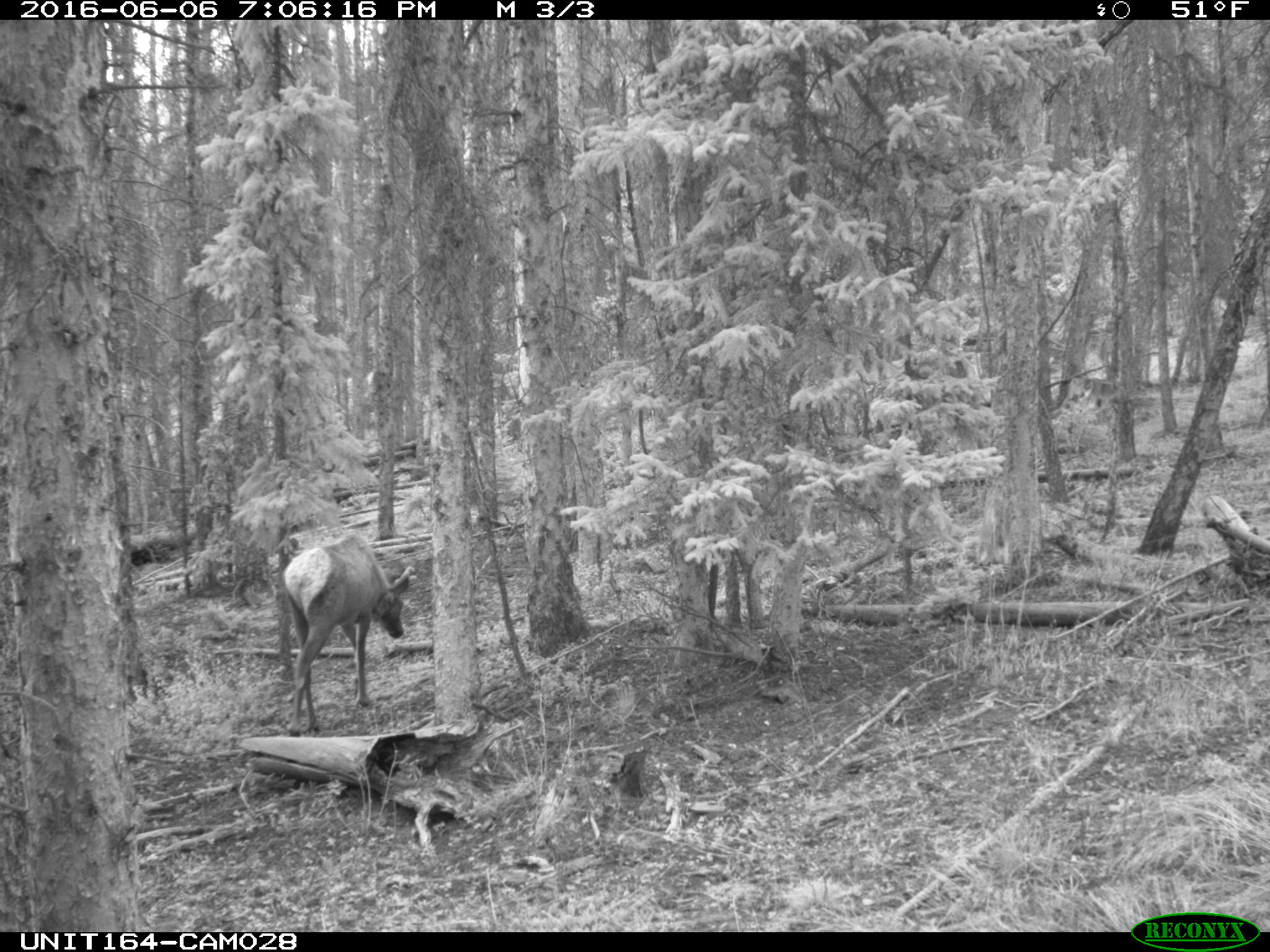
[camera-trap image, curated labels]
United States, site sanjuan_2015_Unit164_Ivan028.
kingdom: Animalia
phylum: Chordata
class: Mammalia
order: Artiodactyla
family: Cervidae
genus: Cervus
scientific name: Cervus elaphus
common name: red deer